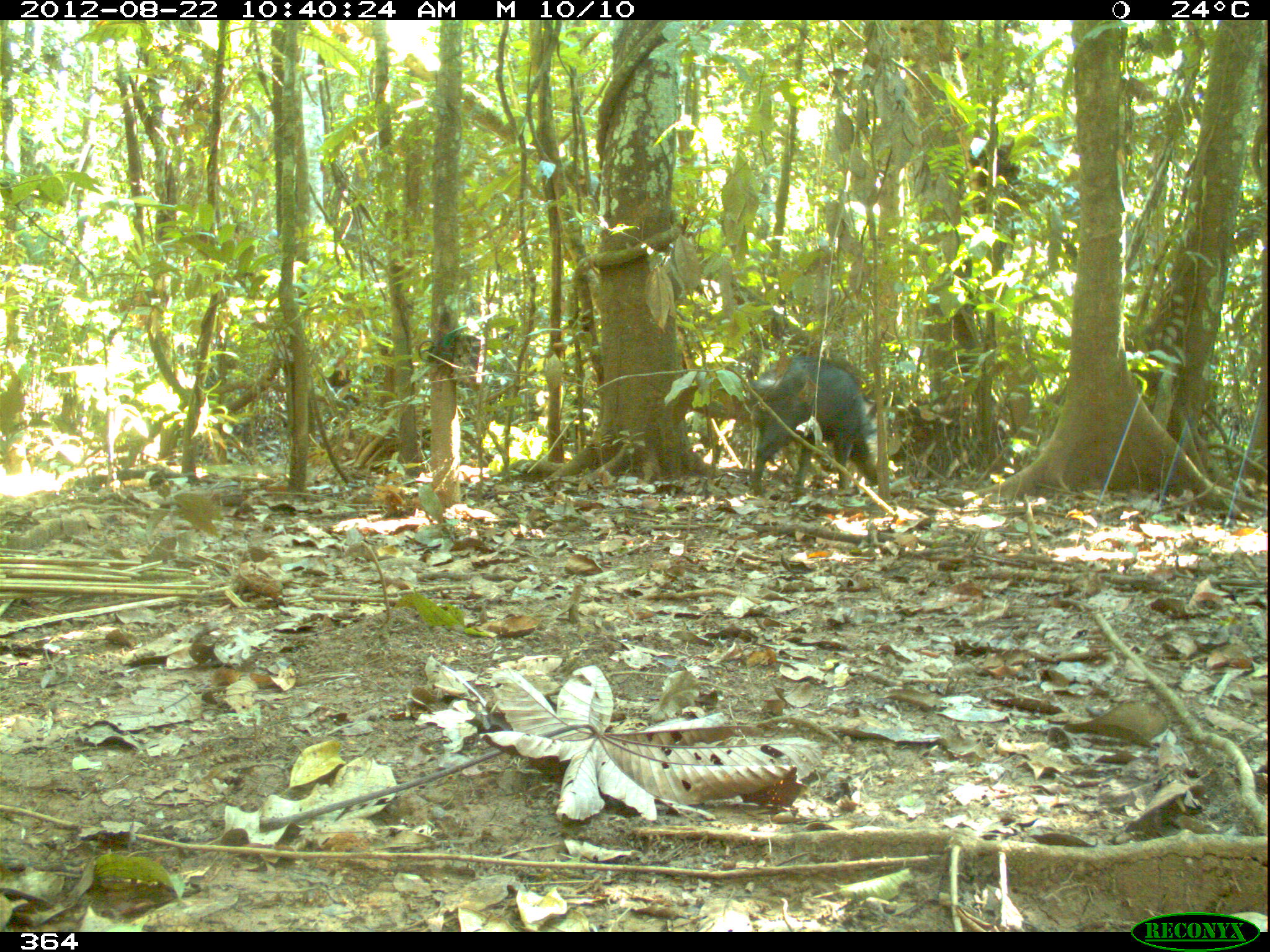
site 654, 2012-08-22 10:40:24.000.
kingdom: Animalia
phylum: Chordata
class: Mammalia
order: Artiodactyla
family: Tayassuidae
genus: Tayassu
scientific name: Tayassu pecari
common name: white-lipped peccary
Tayassu pecari (white-lipped peccary).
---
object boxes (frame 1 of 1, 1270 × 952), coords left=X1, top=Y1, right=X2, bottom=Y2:
tayassu pecari: left=749, top=354, right=877, bottom=494